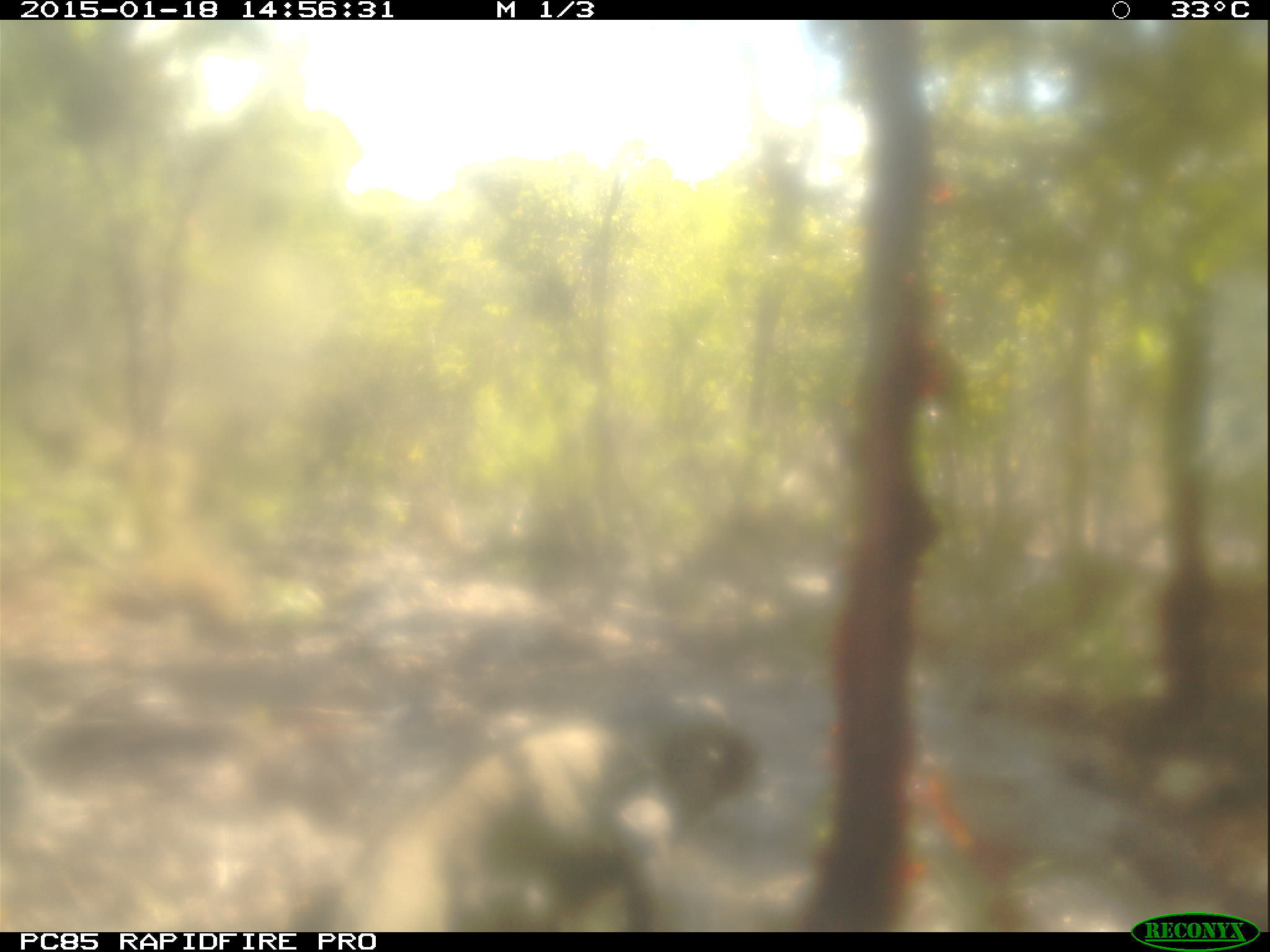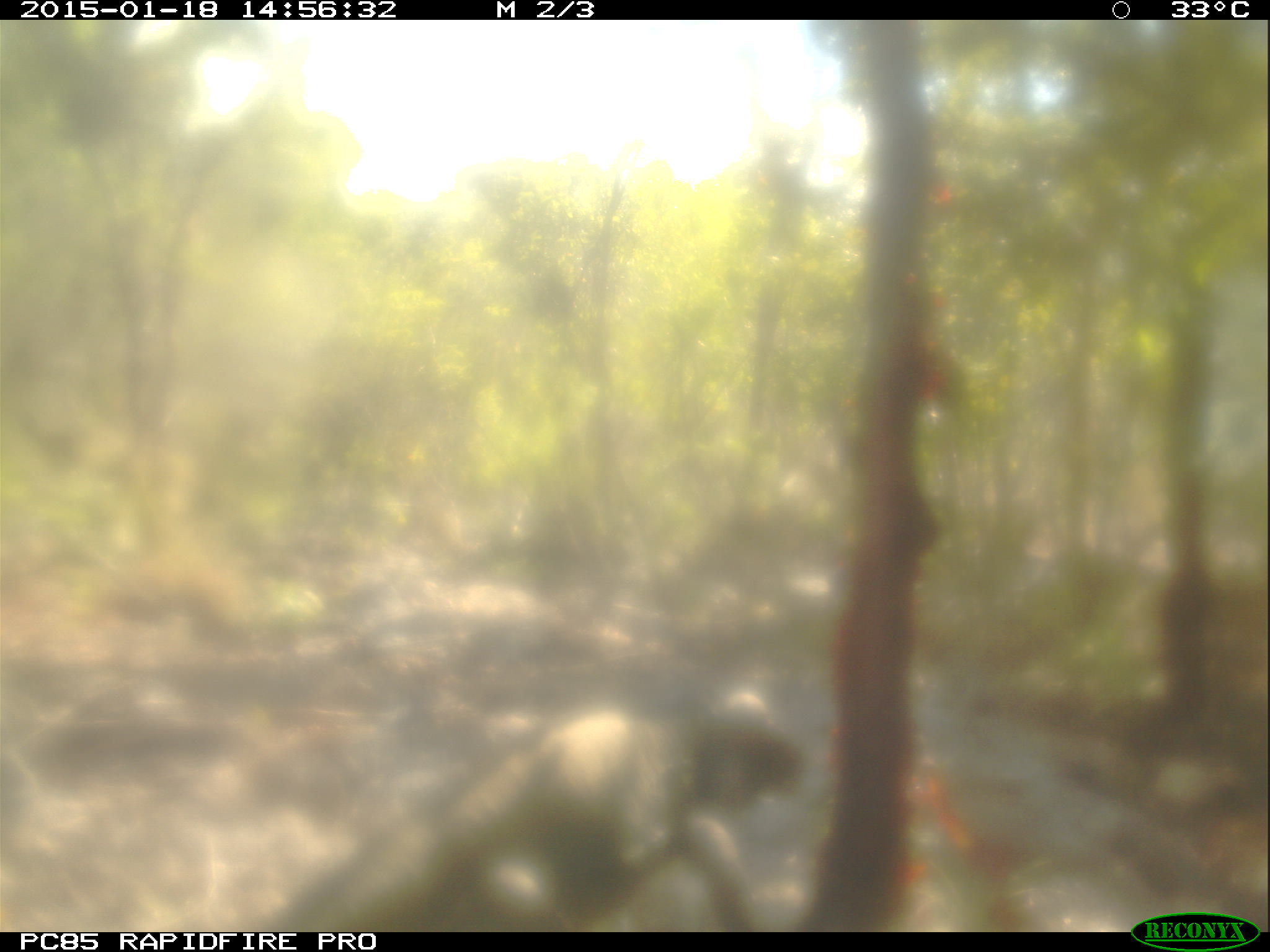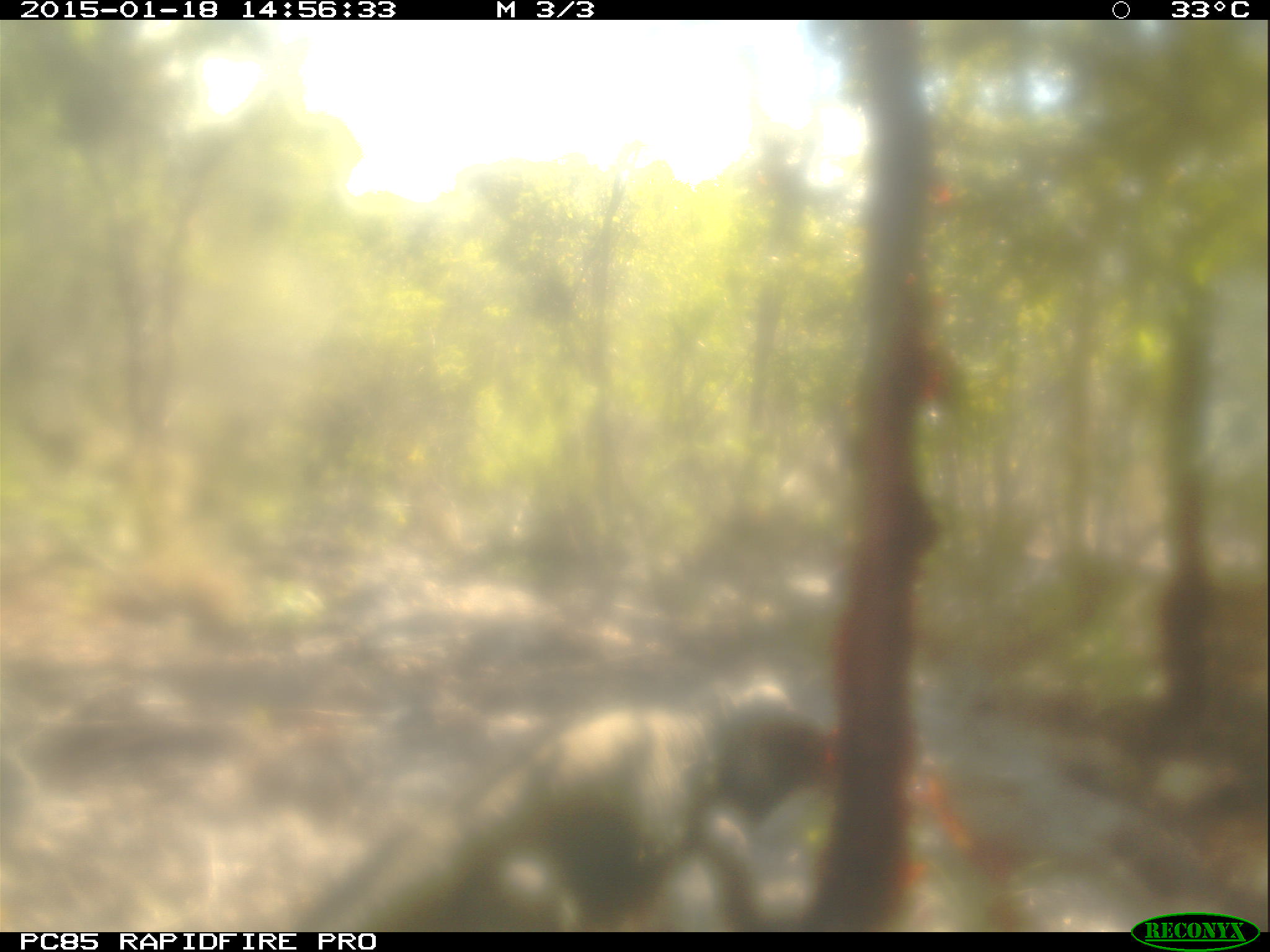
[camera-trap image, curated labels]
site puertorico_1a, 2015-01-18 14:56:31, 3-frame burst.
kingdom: Animalia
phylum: Chordata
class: Reptilia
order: Squamata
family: Iguanidae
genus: Iguana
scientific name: Iguana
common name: typical iguanas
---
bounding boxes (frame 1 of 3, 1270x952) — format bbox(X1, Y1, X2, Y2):
iguana: bbox(280, 692, 747, 935)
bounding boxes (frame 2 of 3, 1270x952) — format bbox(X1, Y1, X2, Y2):
iguana: bbox(246, 684, 812, 932)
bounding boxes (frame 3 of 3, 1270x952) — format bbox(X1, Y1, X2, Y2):
iguana: bbox(289, 677, 831, 934)